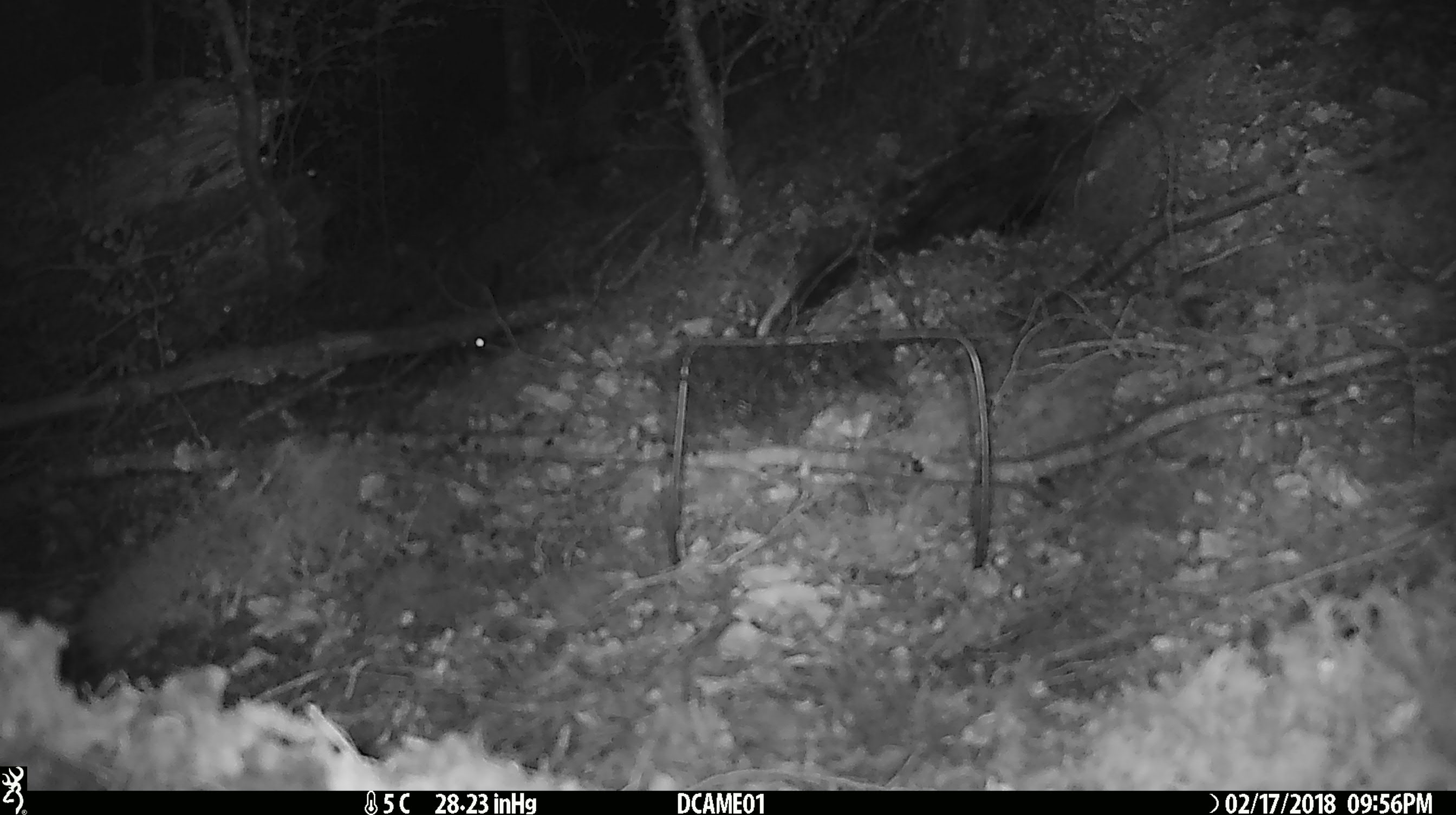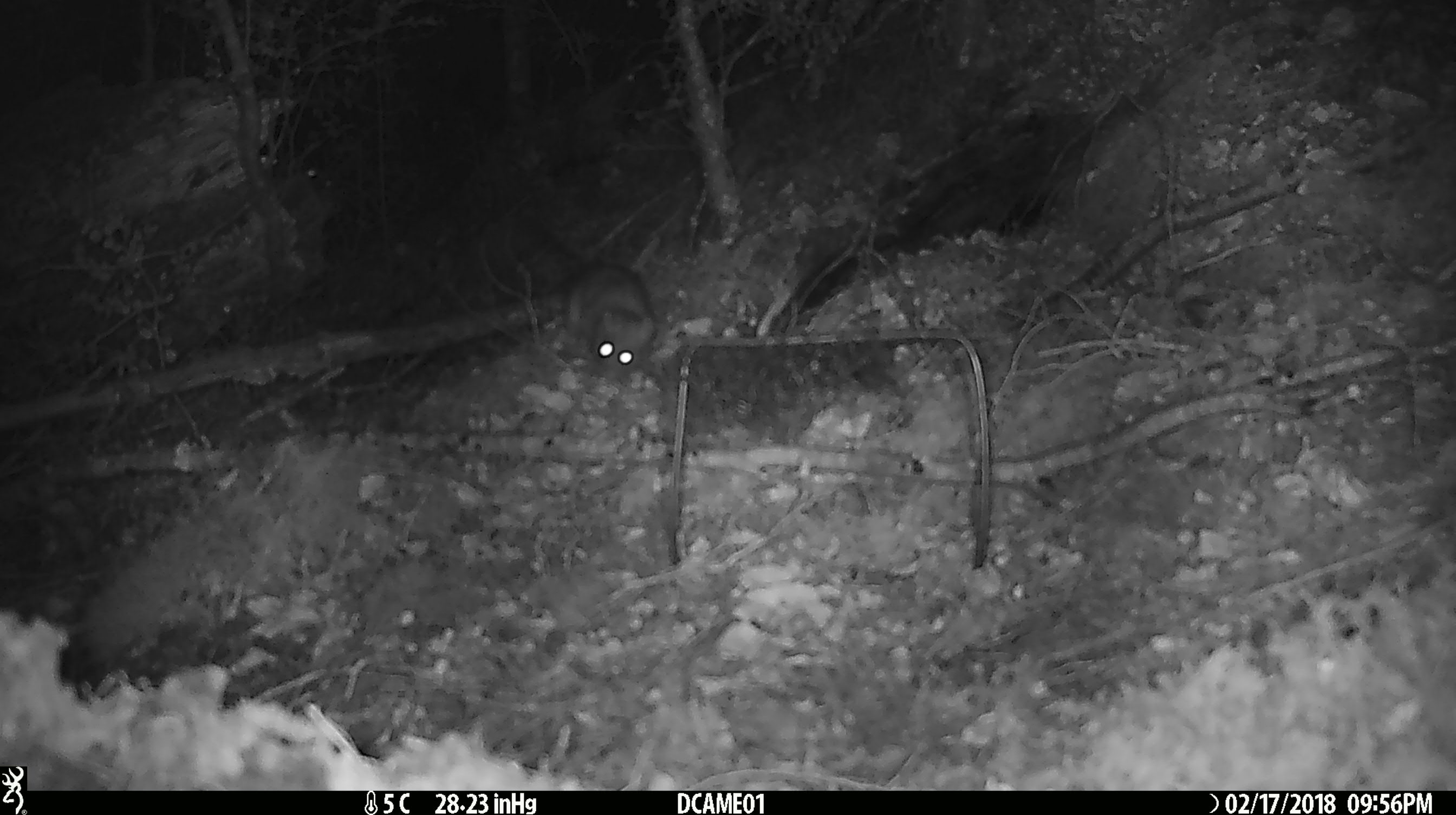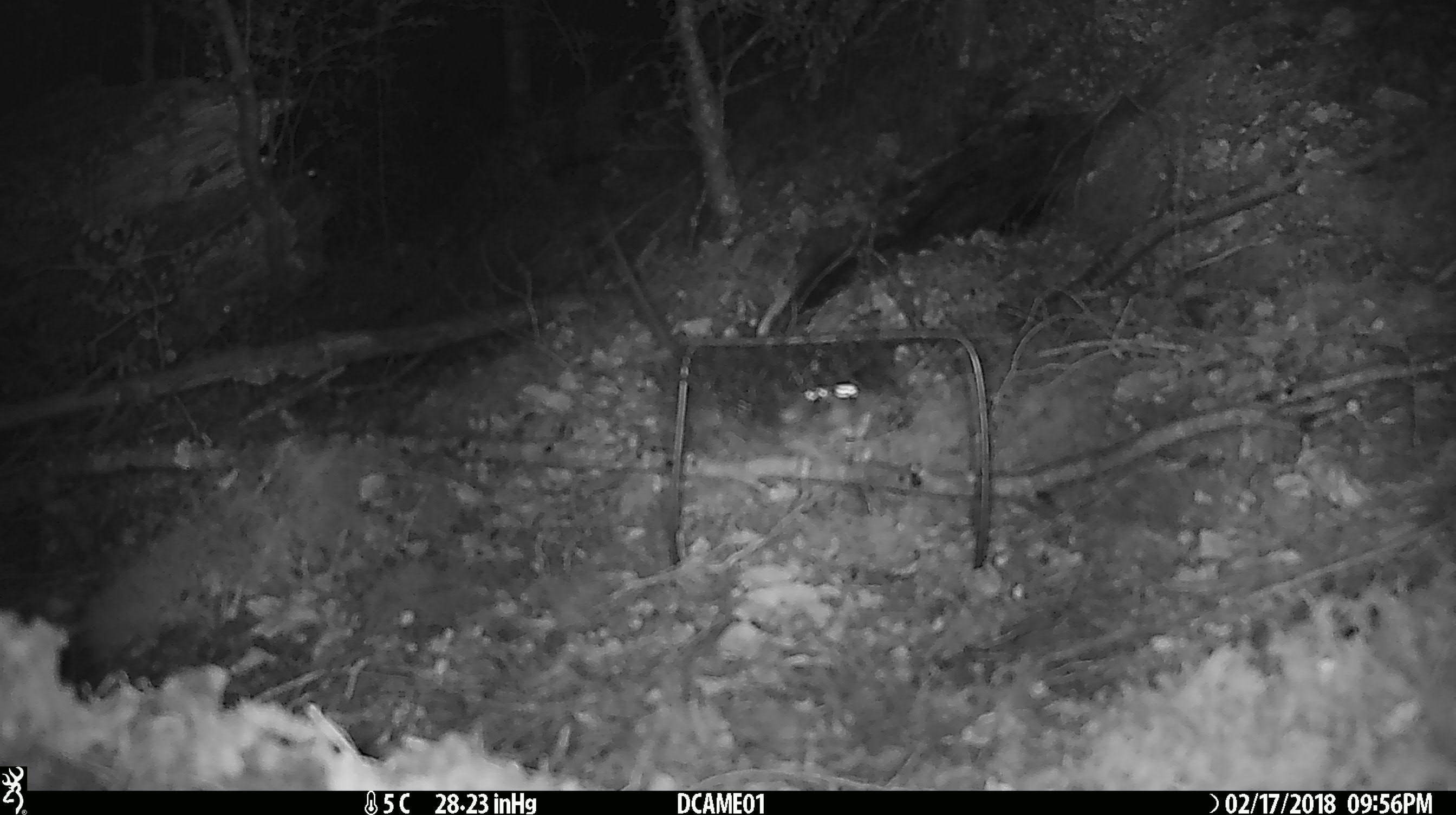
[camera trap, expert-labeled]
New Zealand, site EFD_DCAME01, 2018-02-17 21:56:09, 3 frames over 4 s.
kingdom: Animalia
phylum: Chordata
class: Mammalia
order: Rodentia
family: Muridae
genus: Mus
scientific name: Mus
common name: mouse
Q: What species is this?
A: Mouse (Mus).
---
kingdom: Animalia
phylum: Chordata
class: Mammalia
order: Rodentia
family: Muridae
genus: Rattus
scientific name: Rattus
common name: rat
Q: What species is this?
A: Rat (Rattus).